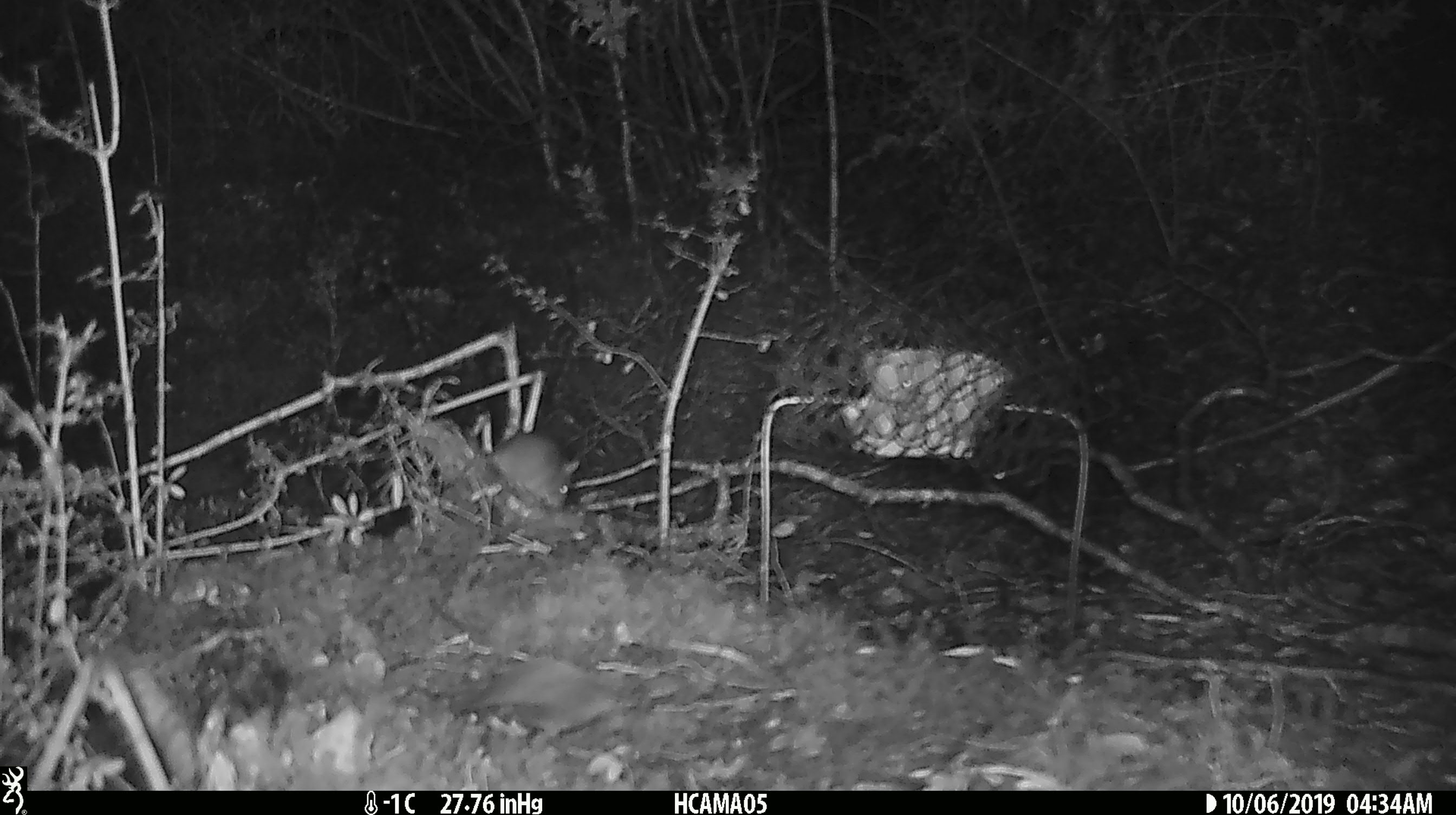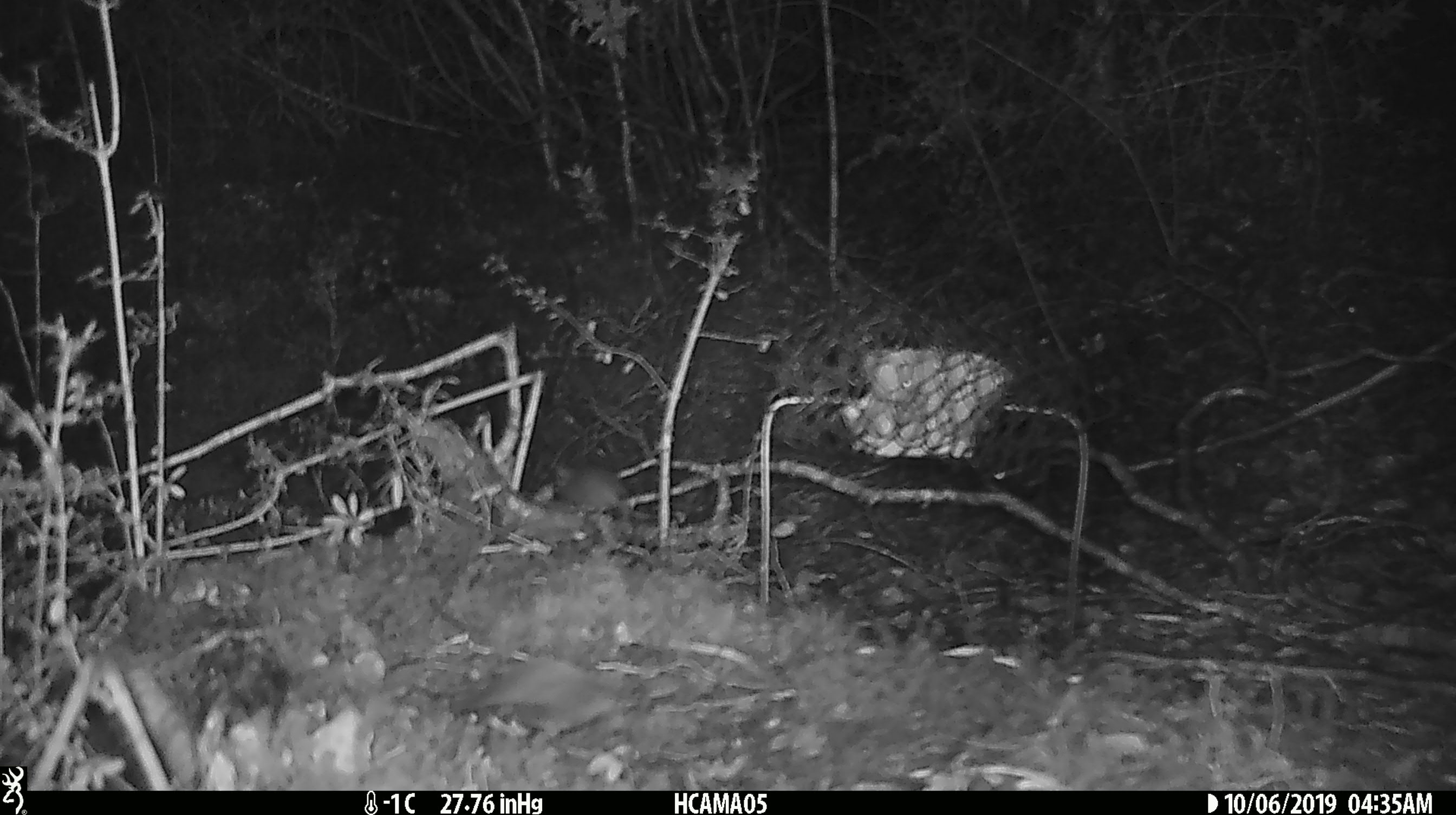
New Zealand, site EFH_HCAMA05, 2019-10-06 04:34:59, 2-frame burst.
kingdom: Animalia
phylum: Chordata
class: Mammalia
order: Rodentia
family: Muridae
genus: Mus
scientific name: Mus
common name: mouse